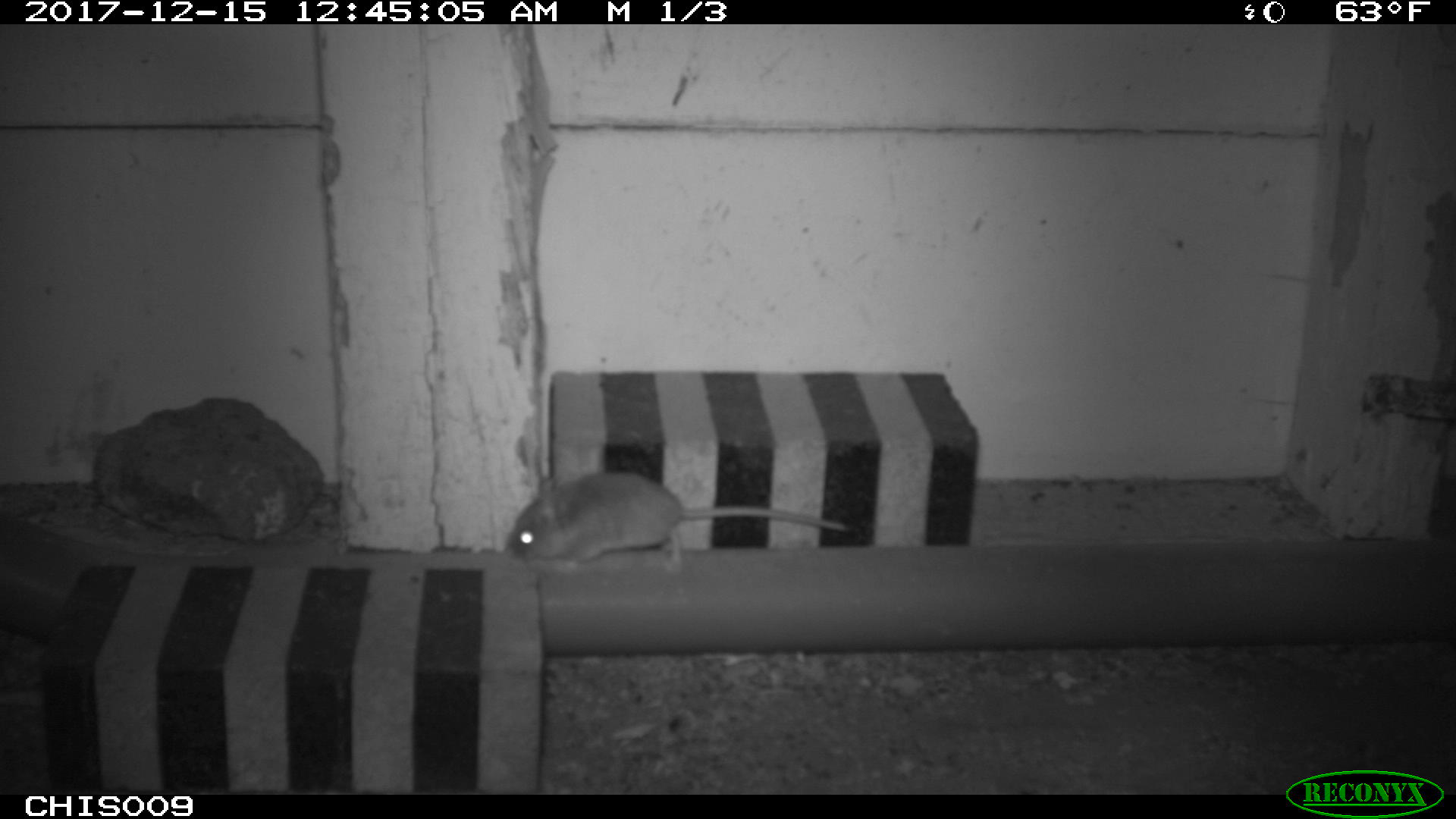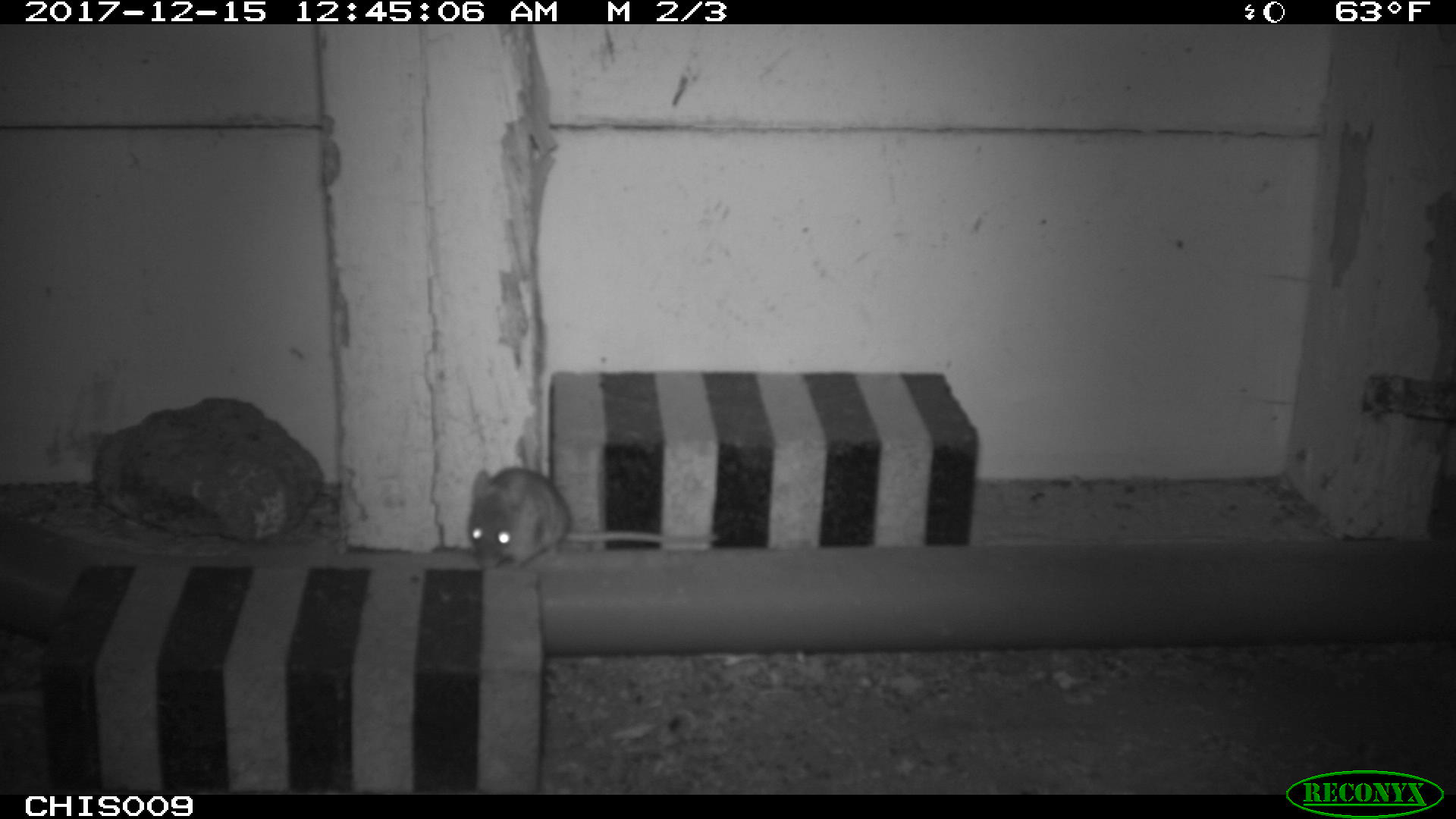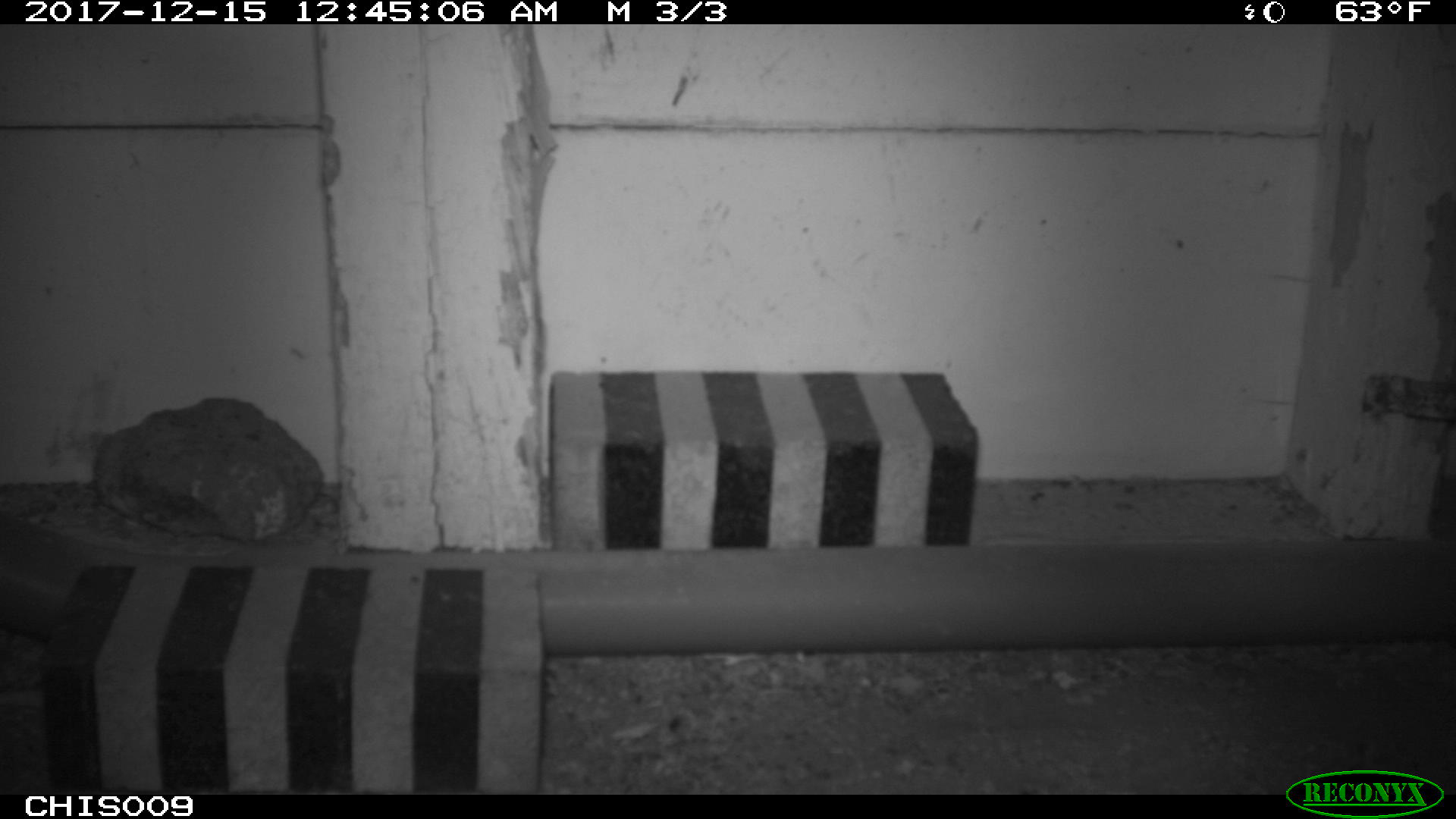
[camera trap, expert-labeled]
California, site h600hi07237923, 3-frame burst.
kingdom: Animalia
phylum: Chordata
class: Mammalia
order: Rodentia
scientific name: Rodentia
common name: rodent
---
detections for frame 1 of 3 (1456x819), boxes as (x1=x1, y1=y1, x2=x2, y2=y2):
rodent: (x1=510, y1=472, x2=843, y2=573)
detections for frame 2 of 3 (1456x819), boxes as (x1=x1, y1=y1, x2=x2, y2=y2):
rodent: (x1=467, y1=463, x2=719, y2=570)